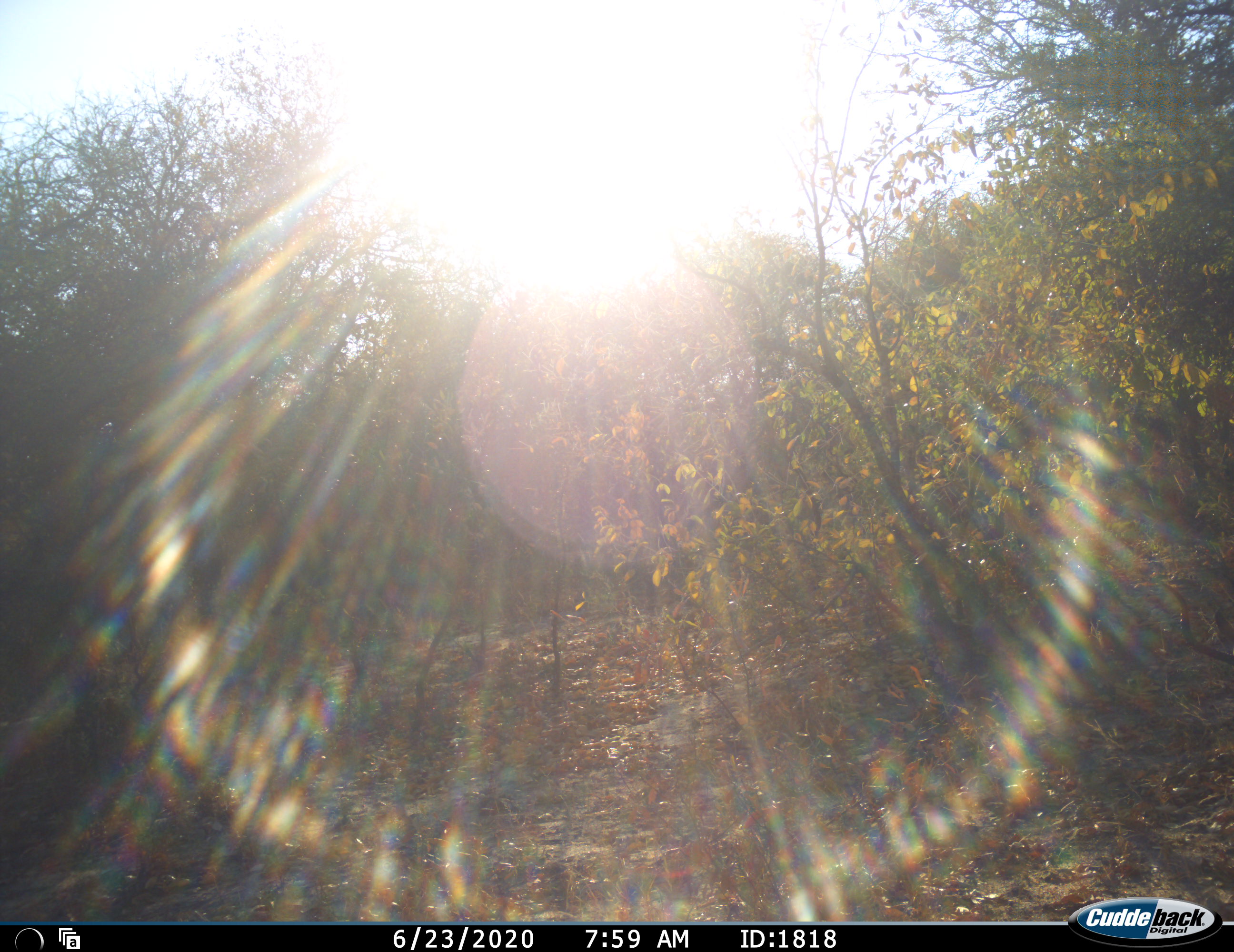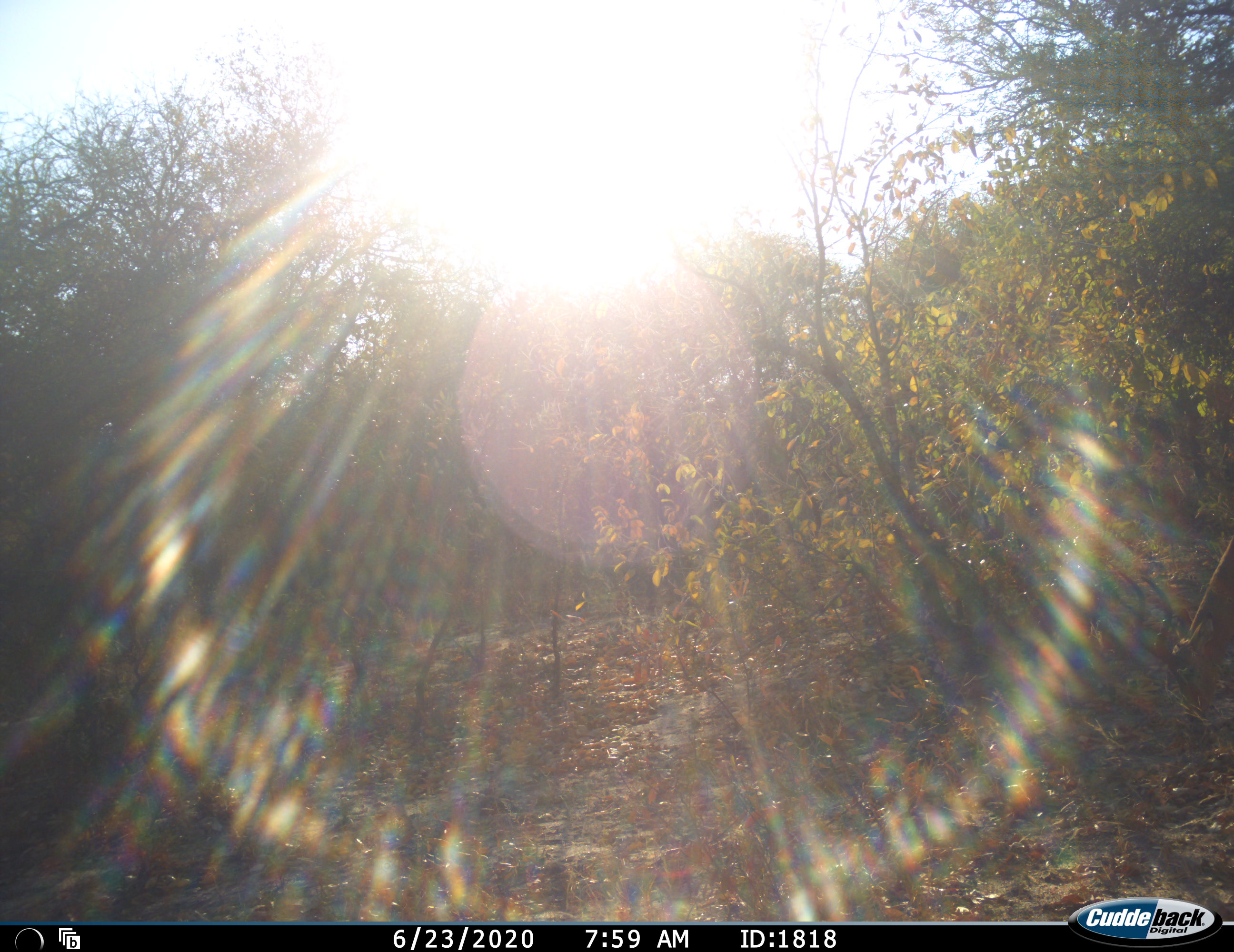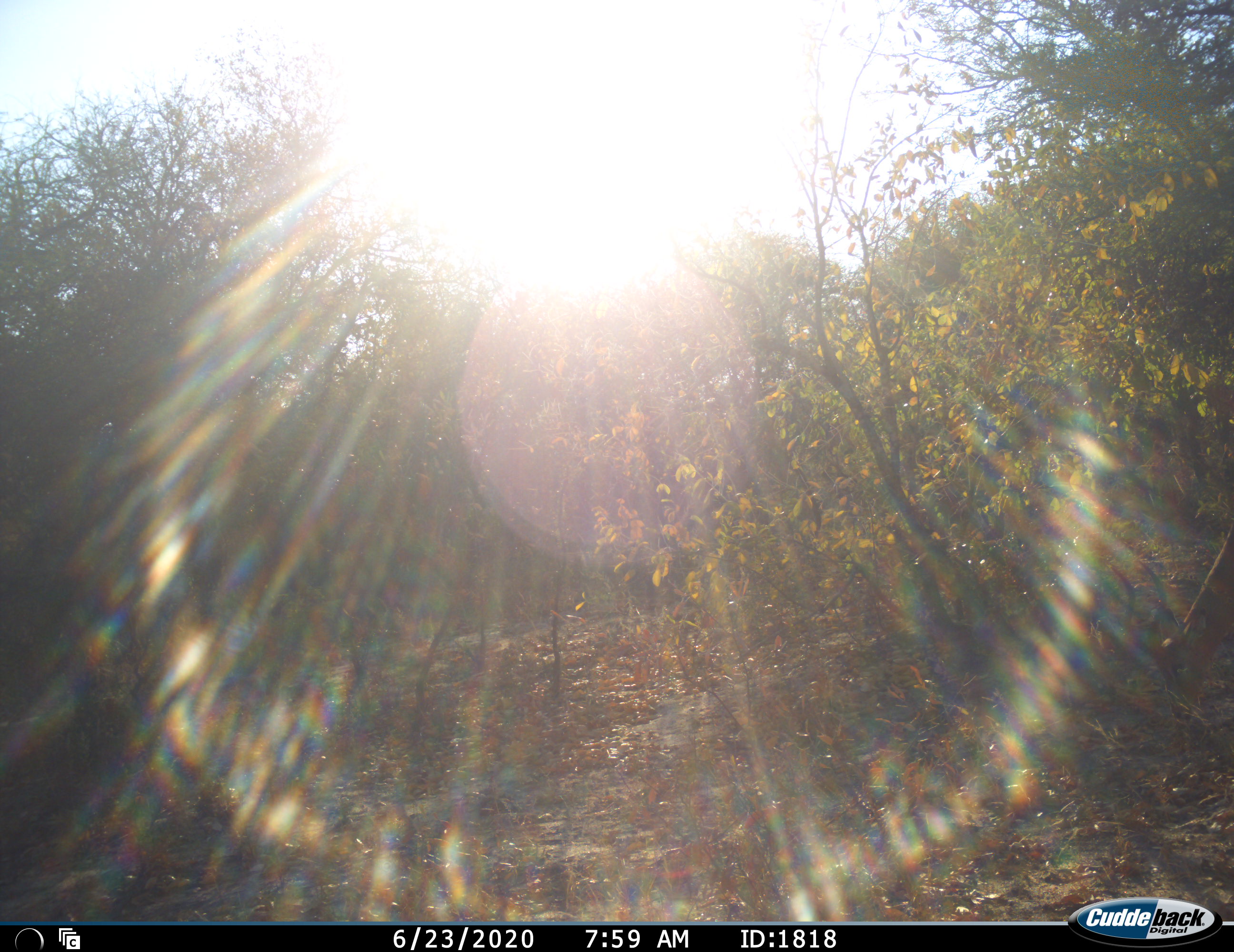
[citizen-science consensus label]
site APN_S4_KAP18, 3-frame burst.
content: unidentified animal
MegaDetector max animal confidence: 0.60